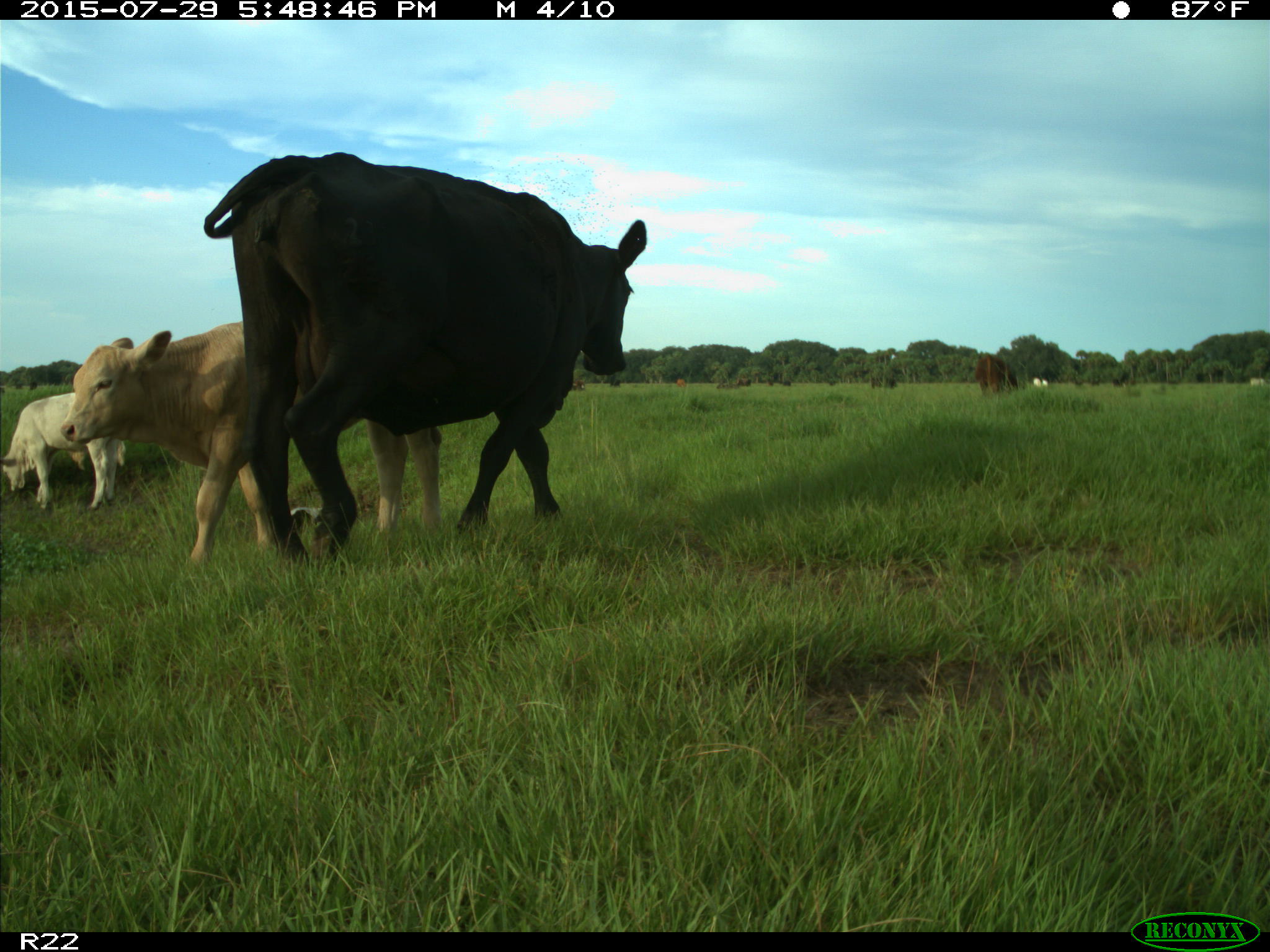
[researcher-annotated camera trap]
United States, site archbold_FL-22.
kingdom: Animalia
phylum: Chordata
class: Mammalia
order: Artiodactyla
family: Bovidae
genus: Bos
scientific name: Bos taurus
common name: domestic cow